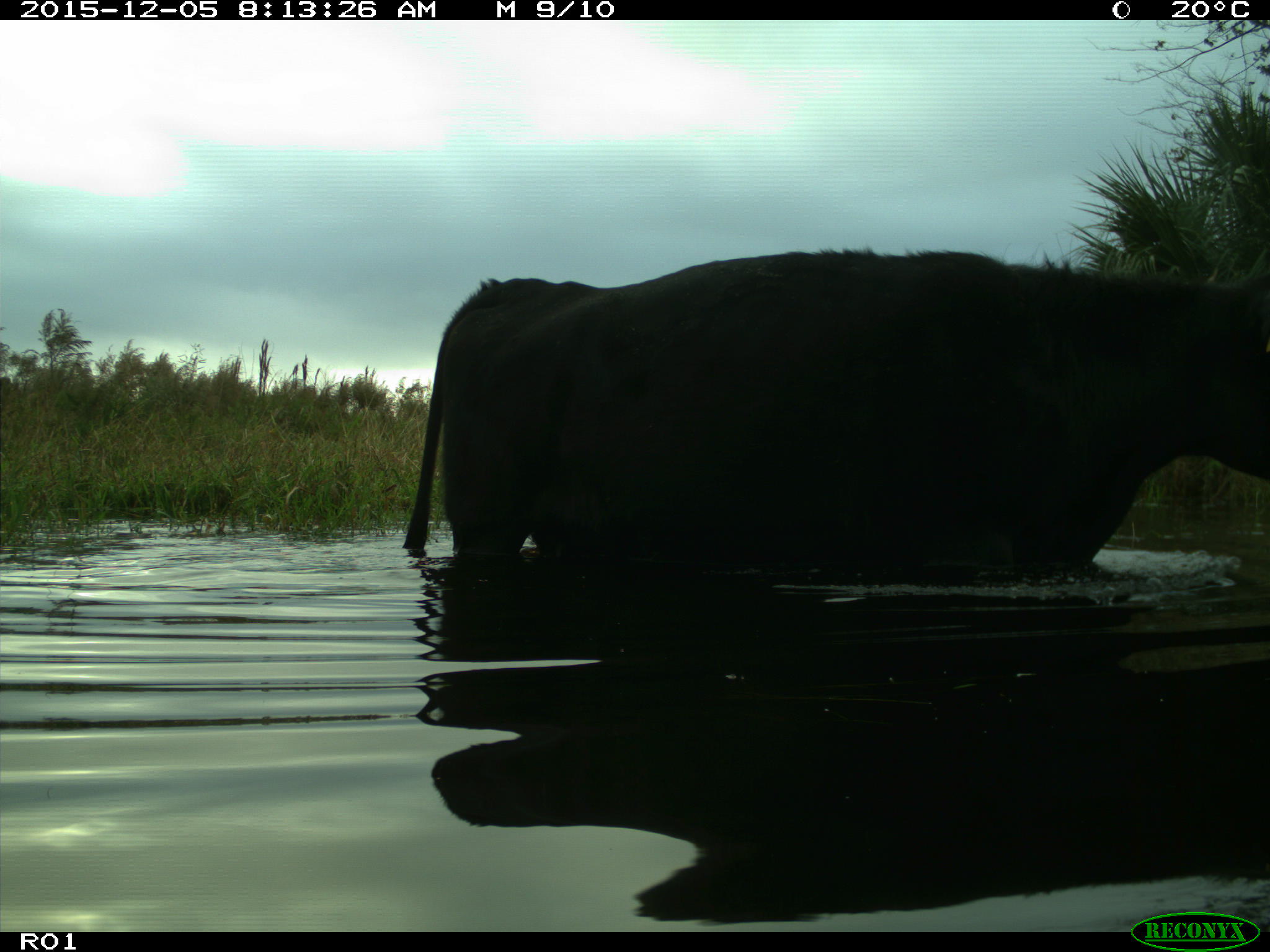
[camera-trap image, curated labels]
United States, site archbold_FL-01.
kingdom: Animalia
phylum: Chordata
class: Mammalia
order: Artiodactyla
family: Bovidae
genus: Bos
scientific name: Bos taurus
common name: domestic cow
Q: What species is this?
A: Bos taurus (domestic cow).